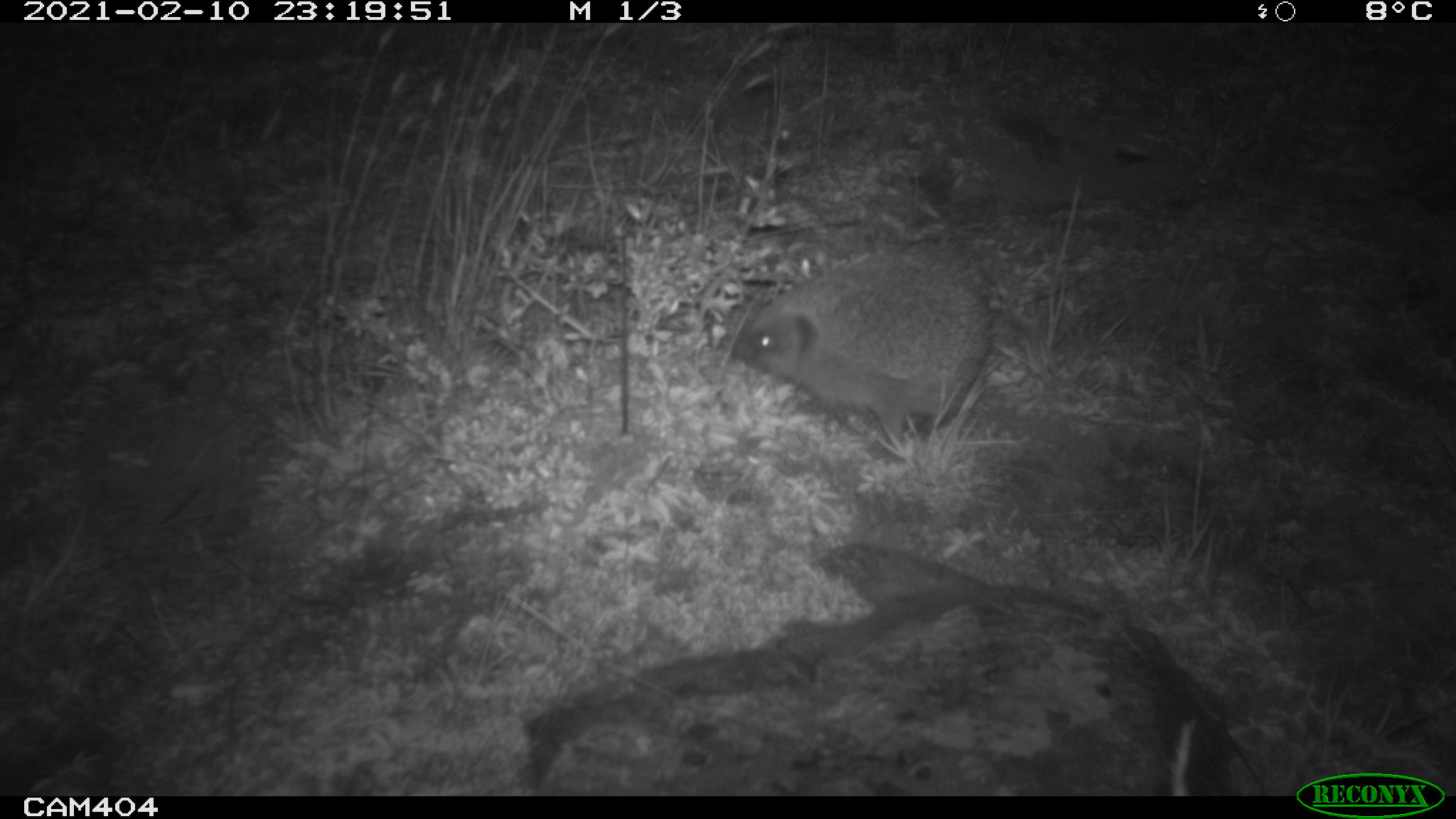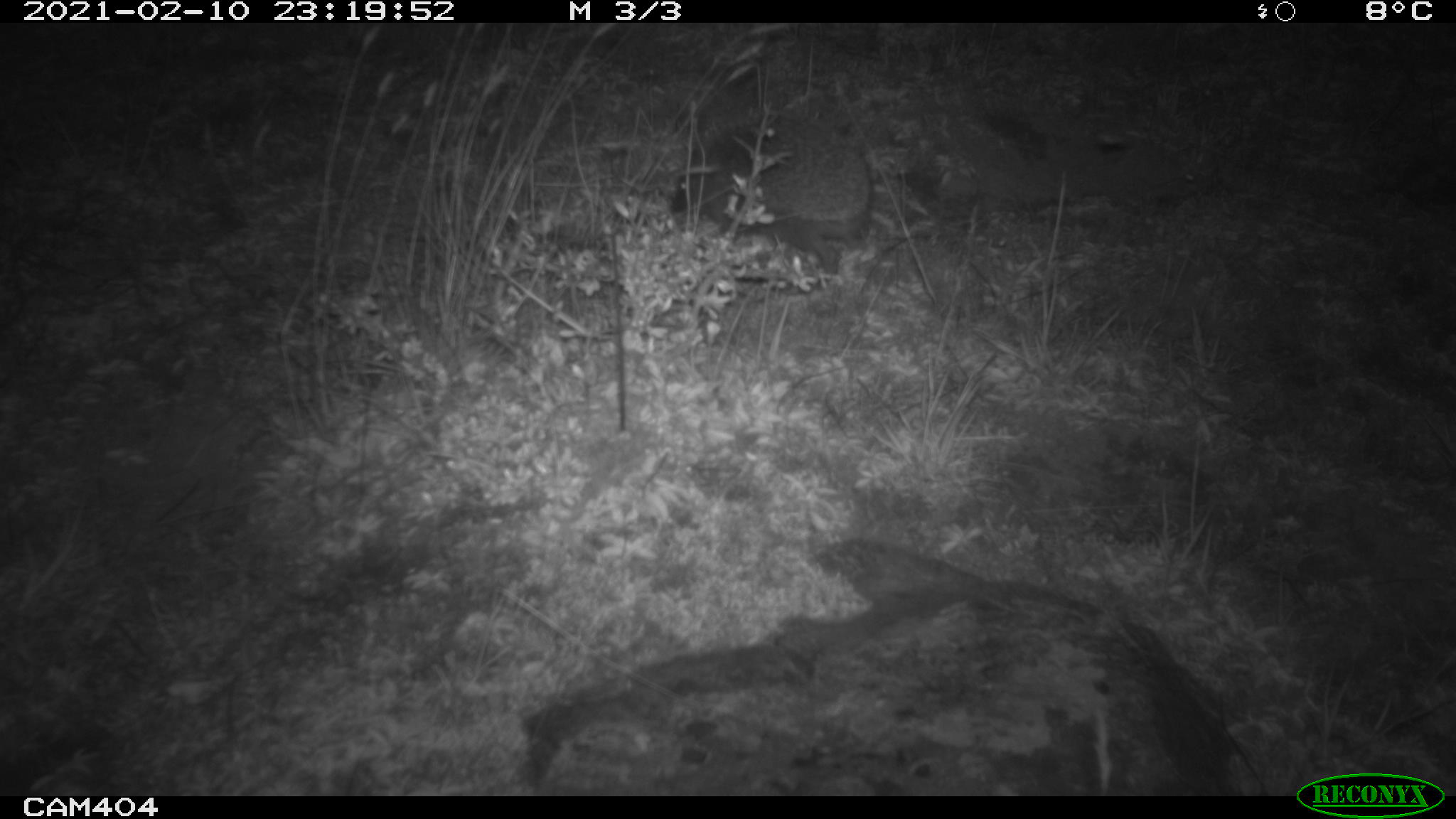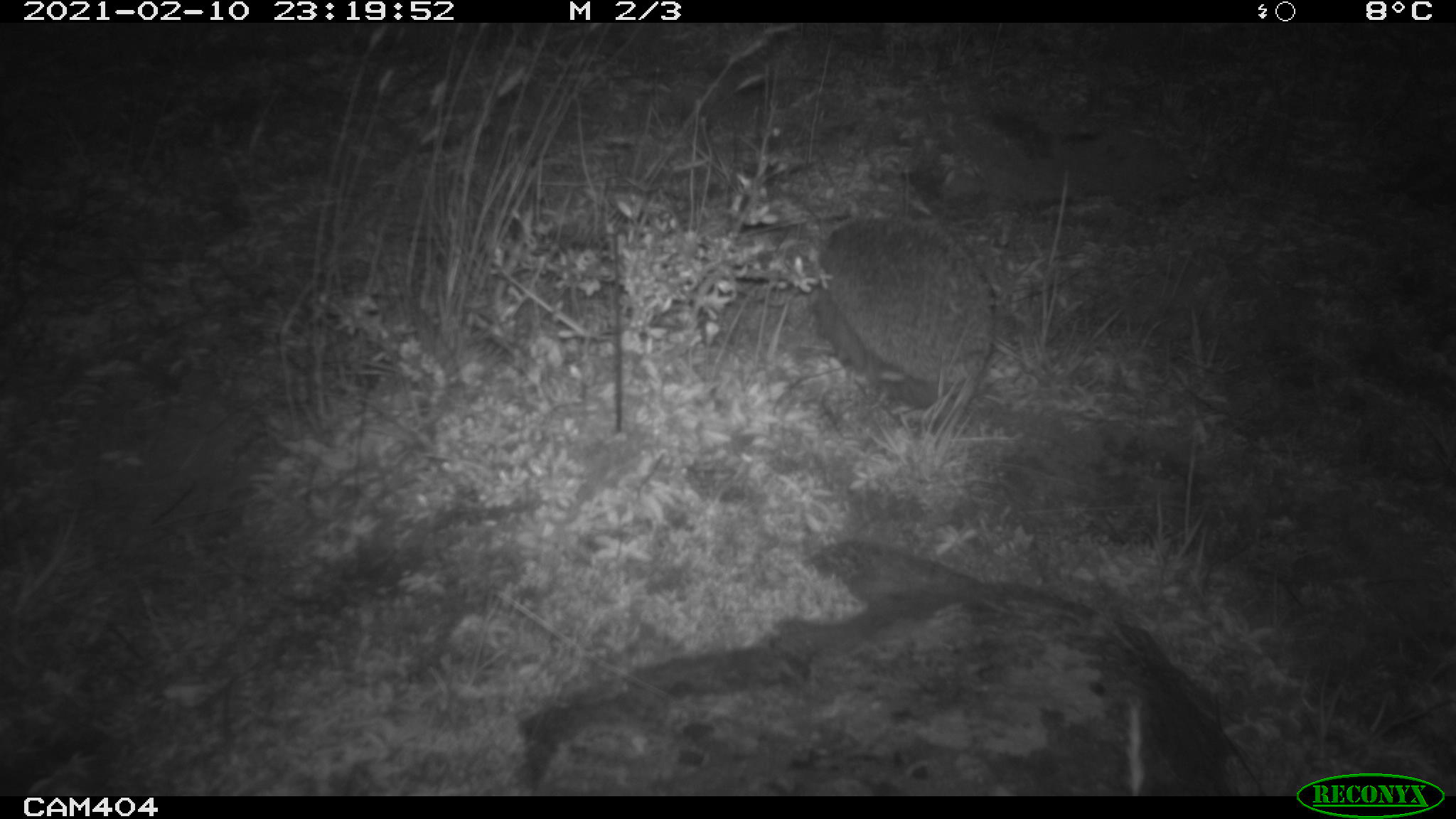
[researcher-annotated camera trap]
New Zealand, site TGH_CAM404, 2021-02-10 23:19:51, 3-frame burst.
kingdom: Animalia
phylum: Chordata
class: Mammalia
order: Eulipotyphla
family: Erinaceidae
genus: Erinaceus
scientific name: Erinaceus europaeus europaeus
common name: european hedgehog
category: hedgehog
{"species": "hedgehog (european hedgehog) (Erinaceus europaeus europaeus)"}